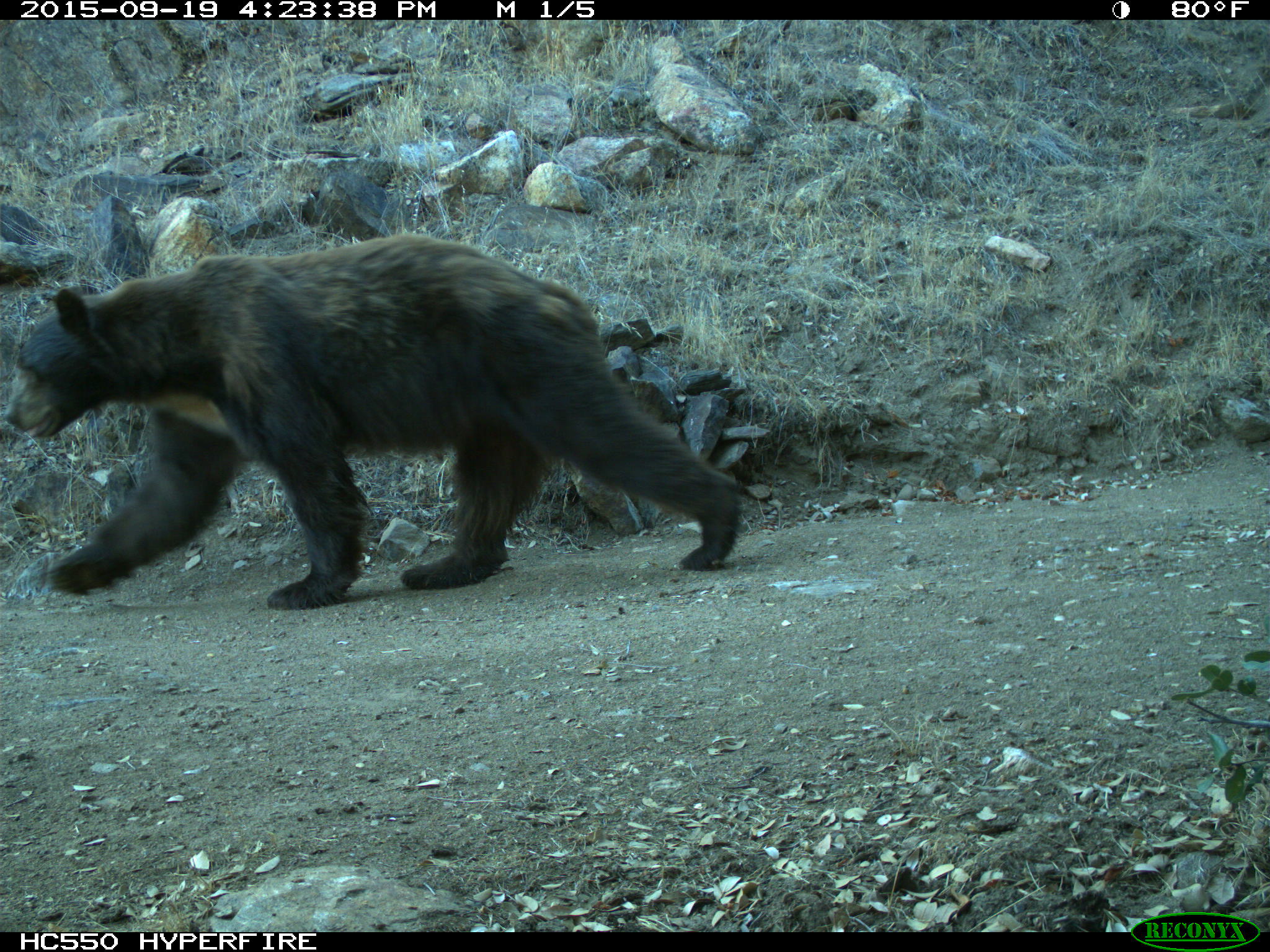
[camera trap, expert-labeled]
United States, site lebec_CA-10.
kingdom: Animalia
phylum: Chordata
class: Mammalia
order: Carnivora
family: Ursidae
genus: Ursus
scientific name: Ursus americanus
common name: american black bear